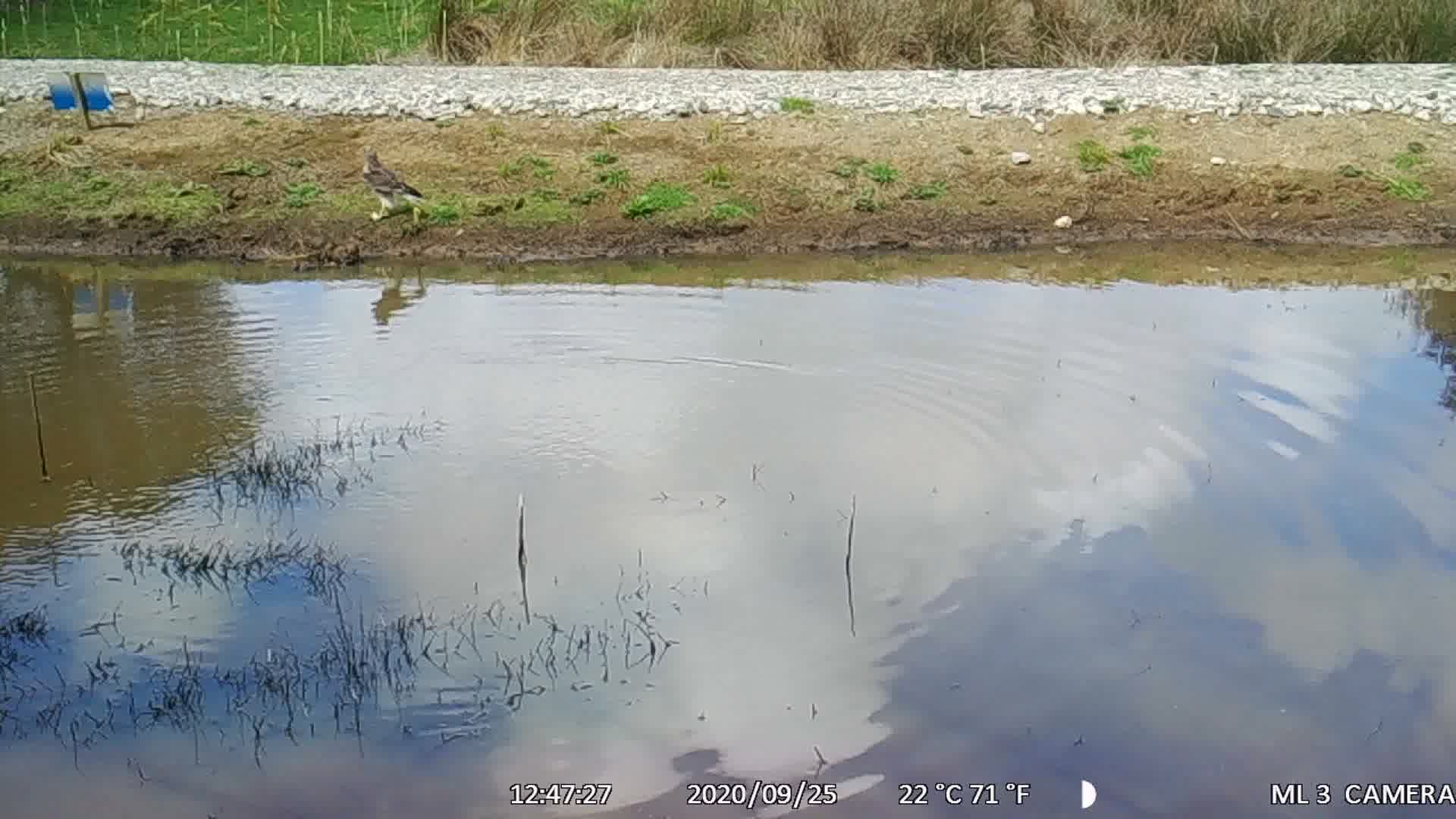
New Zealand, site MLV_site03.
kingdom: Animalia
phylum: Chordata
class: Aves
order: Accipitriformes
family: Accipitridae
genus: Circus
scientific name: Circus approximans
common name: swamp harrier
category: harrier